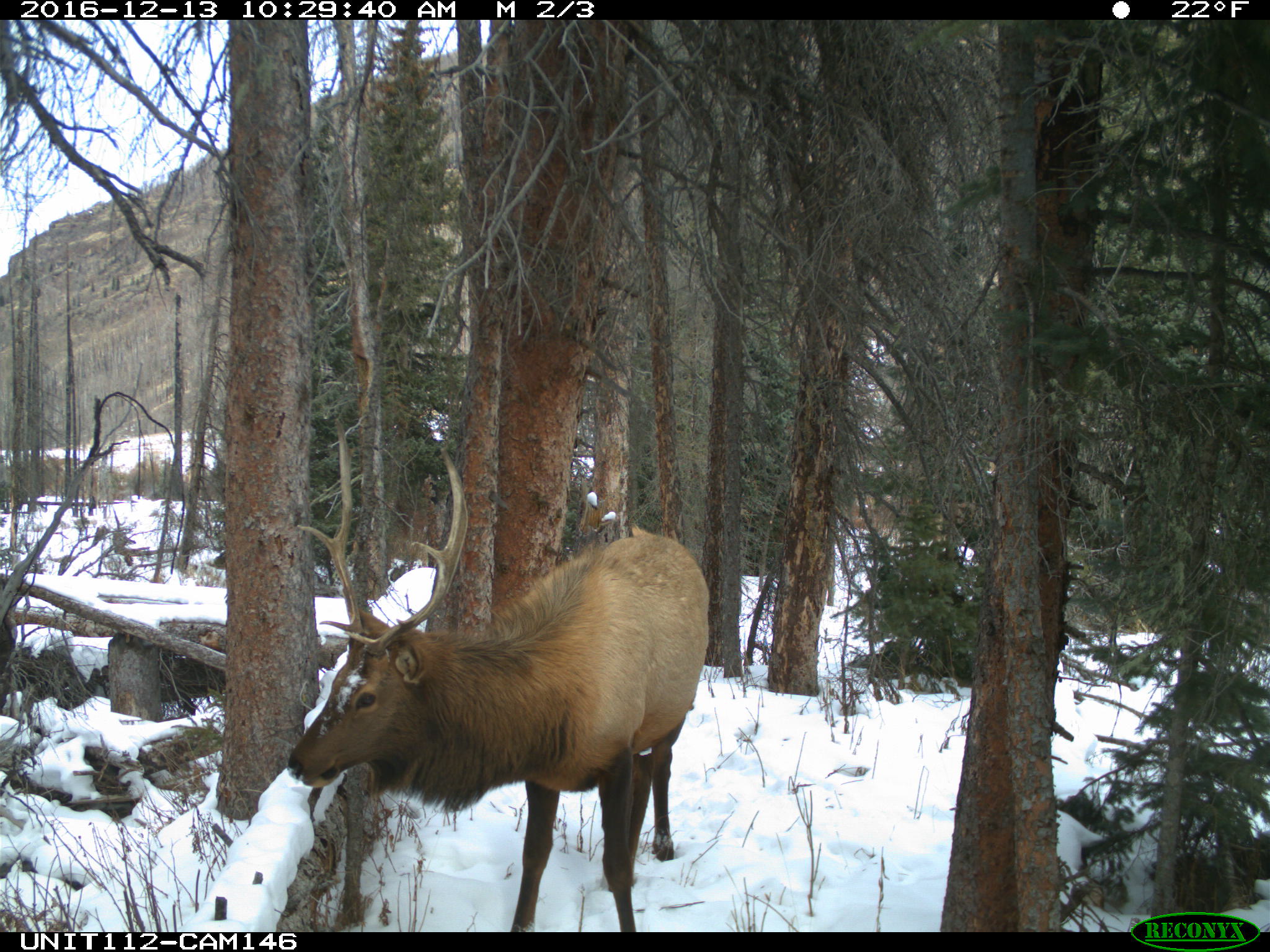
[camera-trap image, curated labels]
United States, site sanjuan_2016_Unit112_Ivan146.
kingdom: Animalia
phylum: Chordata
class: Mammalia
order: Artiodactyla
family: Cervidae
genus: Cervus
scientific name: Cervus elaphus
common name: red deer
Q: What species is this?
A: Cervus elaphus (red deer).